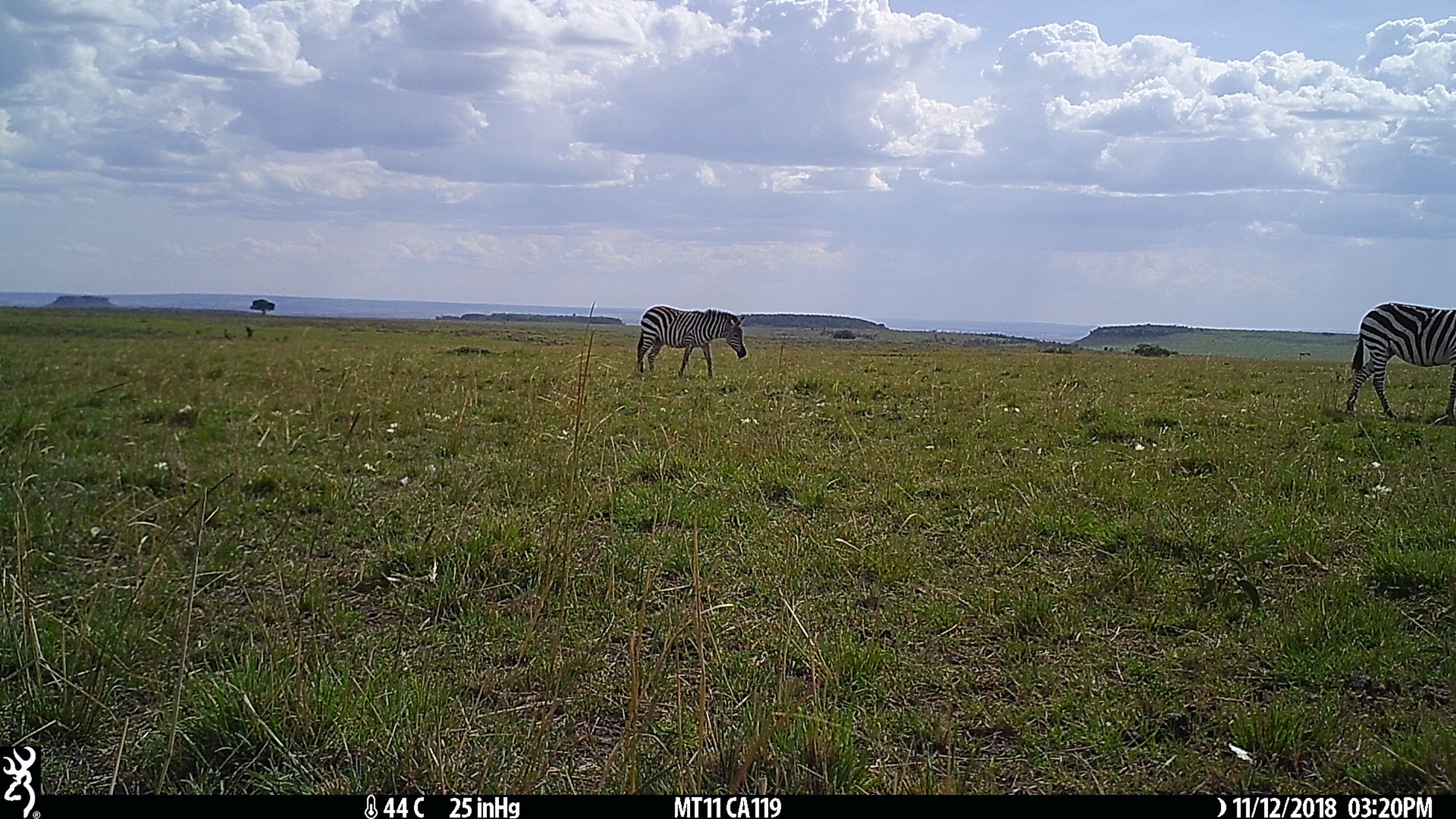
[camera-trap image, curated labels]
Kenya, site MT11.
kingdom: Animalia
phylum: Chordata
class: Mammalia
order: Perissodactyla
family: Equidae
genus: Equus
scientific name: Equus quagga burchellii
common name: burchell's zebra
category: zebra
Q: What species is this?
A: Zebra (burchell's zebra) (Equus quagga burchellii).